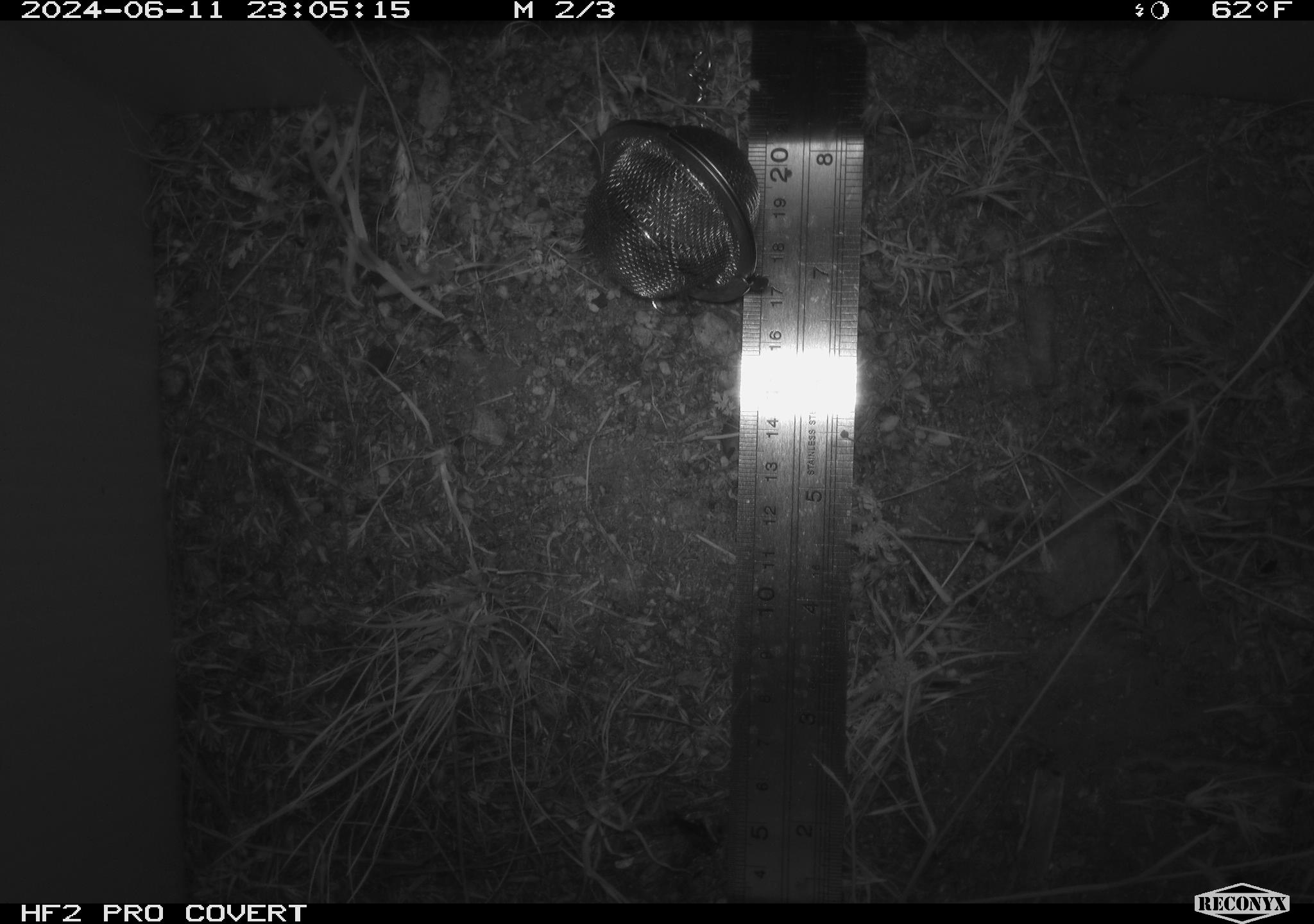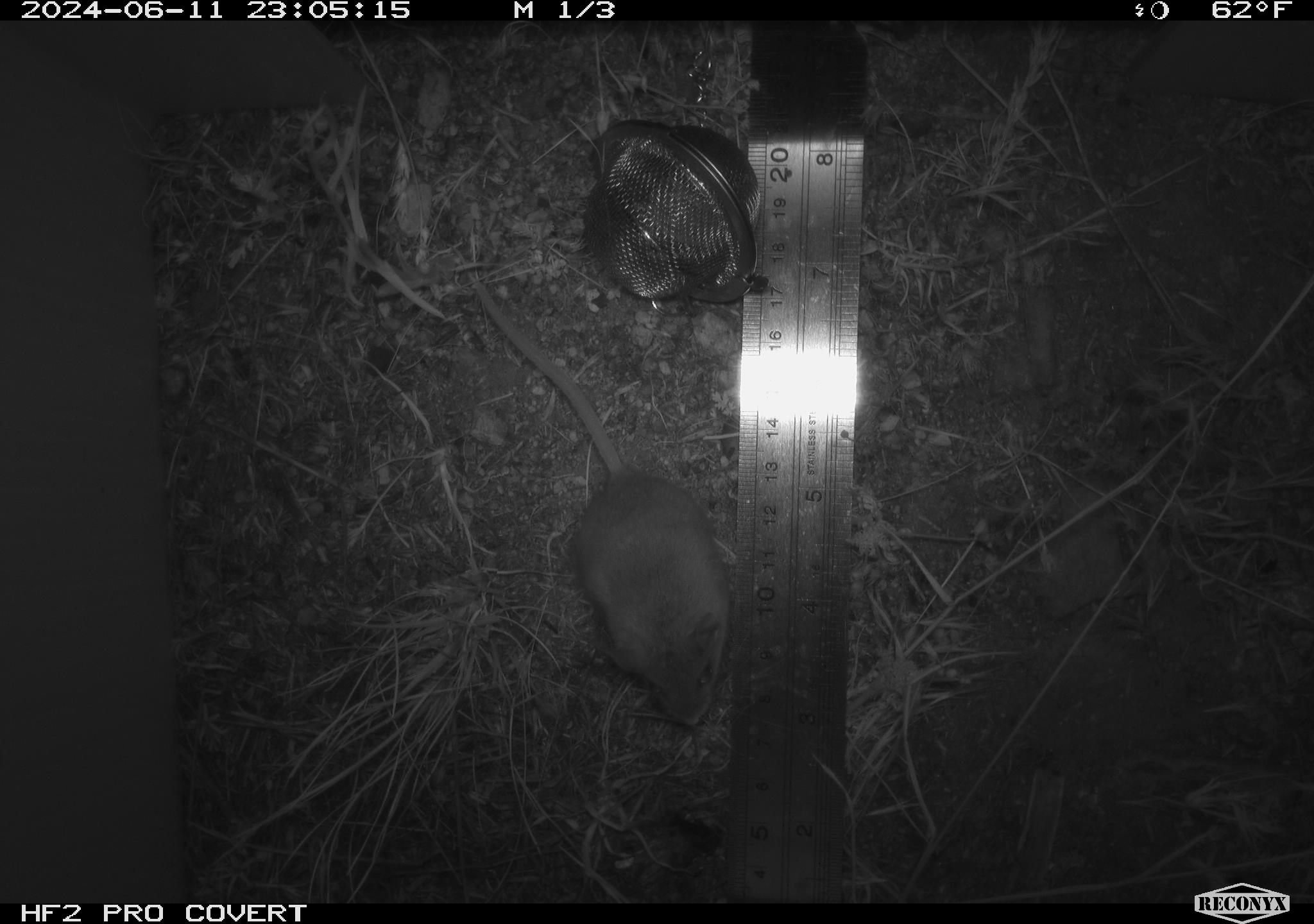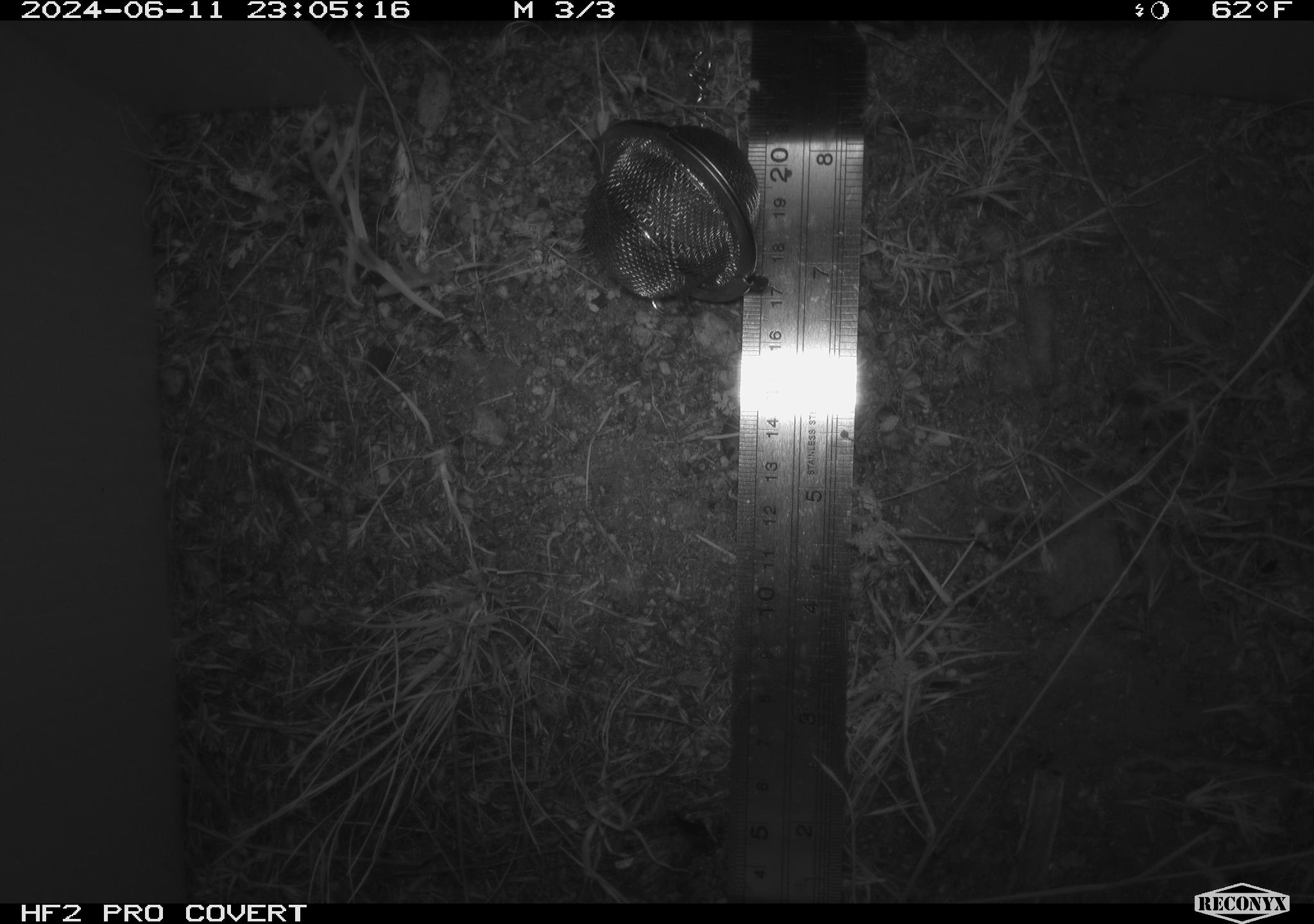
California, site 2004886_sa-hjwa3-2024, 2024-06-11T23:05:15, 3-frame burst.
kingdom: Animalia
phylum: Chordata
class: Mammalia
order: Rodentia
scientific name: Rodentia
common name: rodent